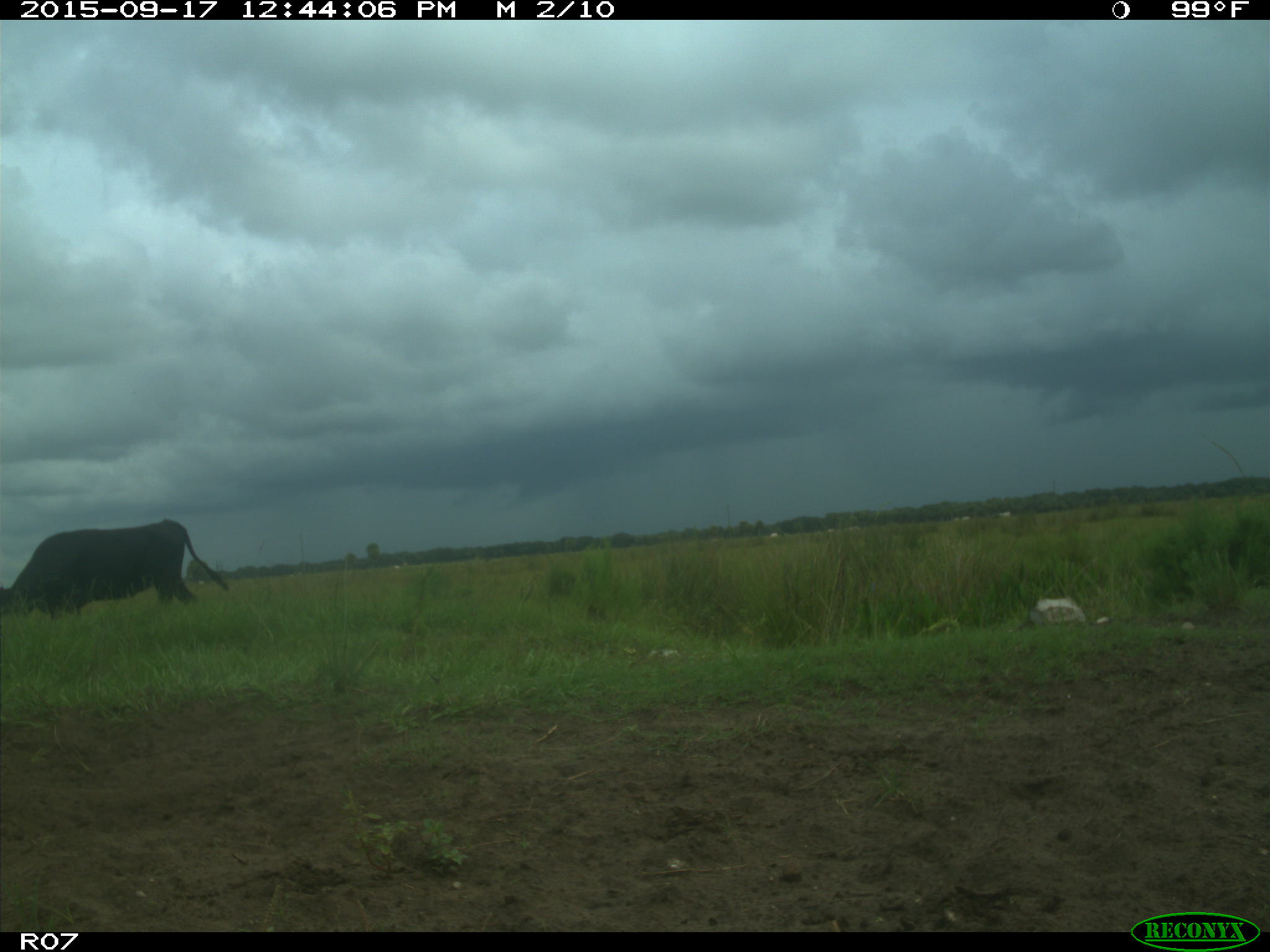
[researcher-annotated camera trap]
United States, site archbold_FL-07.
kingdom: Animalia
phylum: Chordata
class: Mammalia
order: Artiodactyla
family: Bovidae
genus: Bos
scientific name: Bos taurus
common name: domestic cow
Bos taurus (domestic cow).